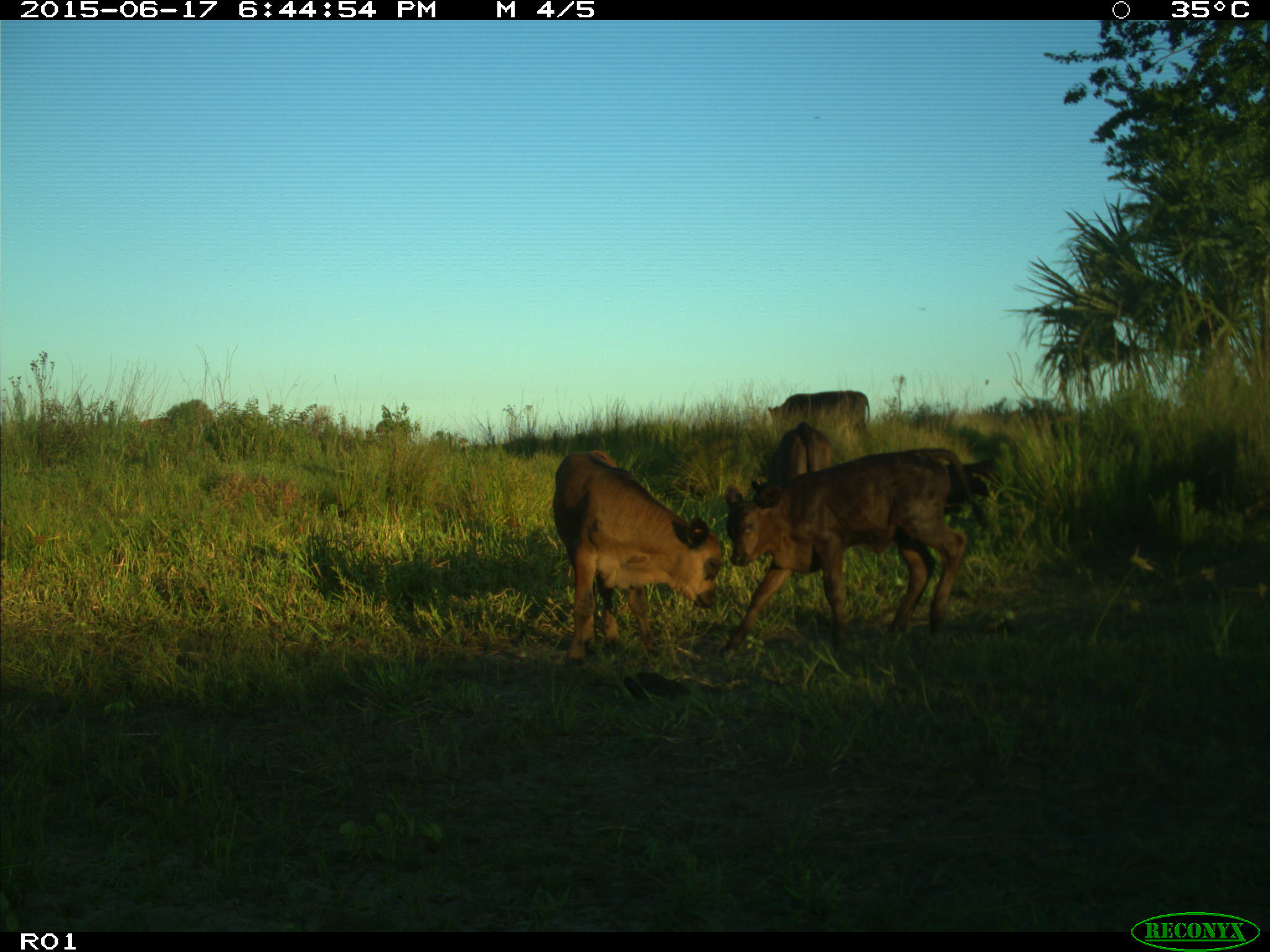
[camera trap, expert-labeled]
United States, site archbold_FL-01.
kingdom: Animalia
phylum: Chordata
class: Mammalia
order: Artiodactyla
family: Bovidae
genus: Bos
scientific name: Bos taurus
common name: domestic cow